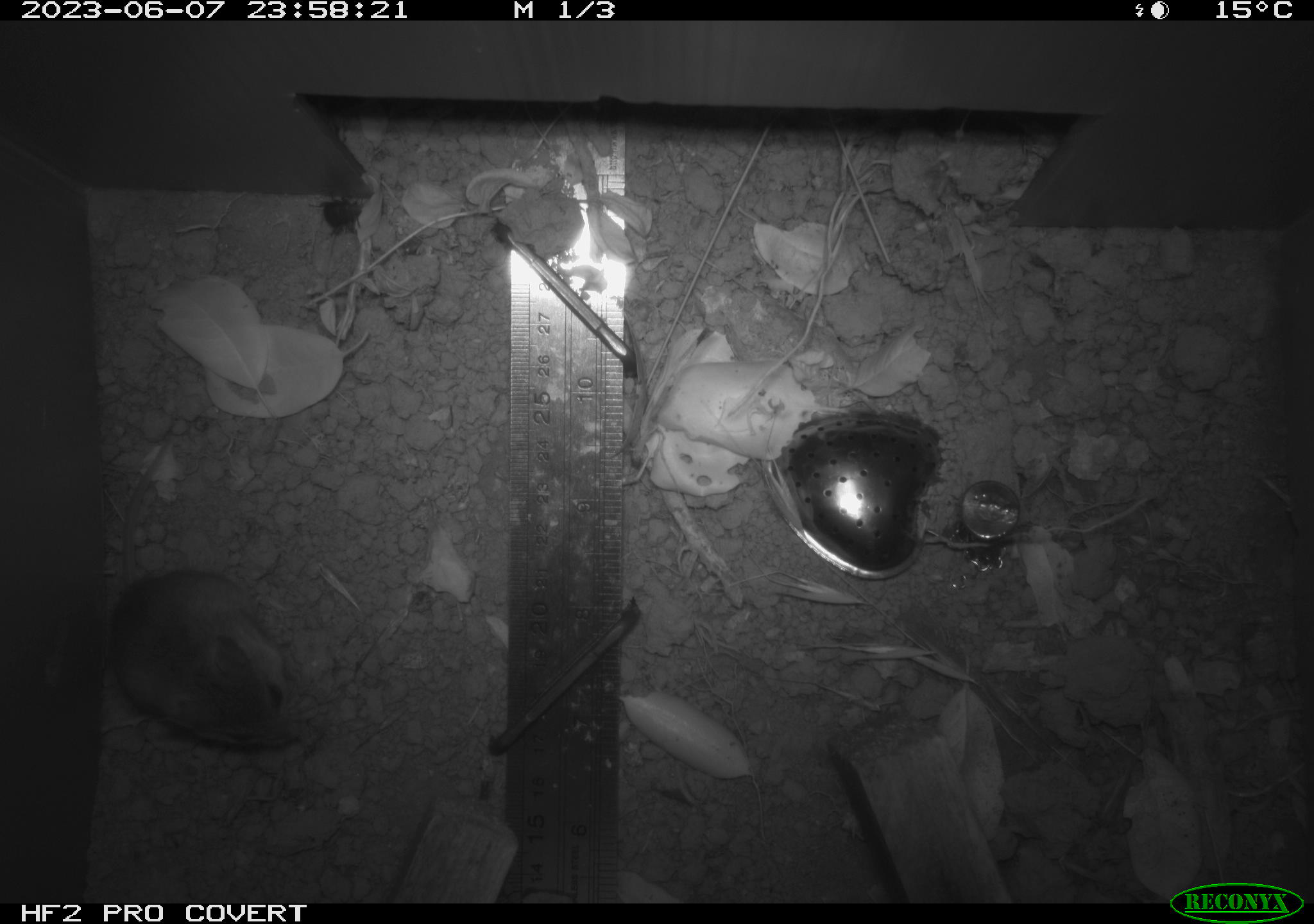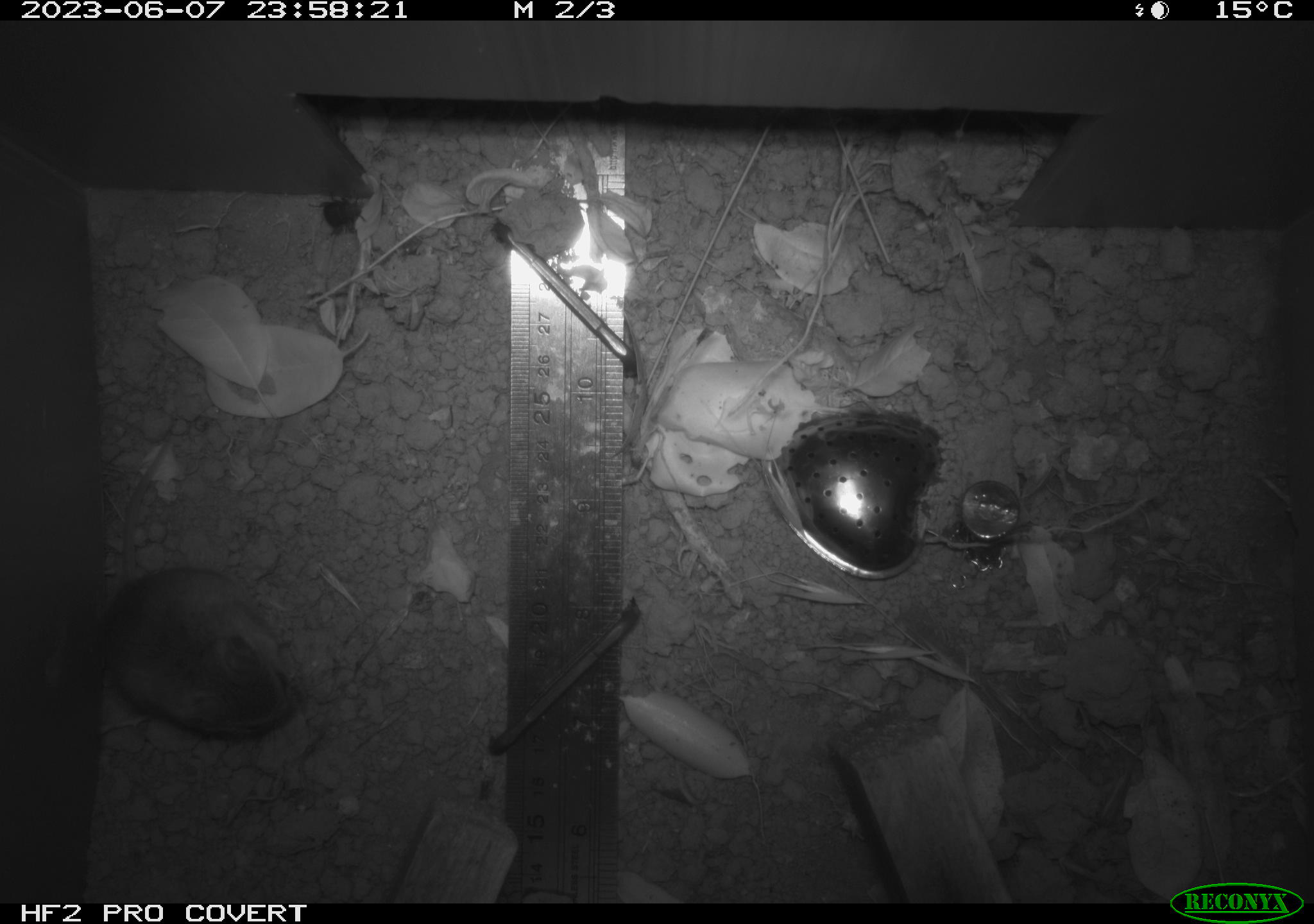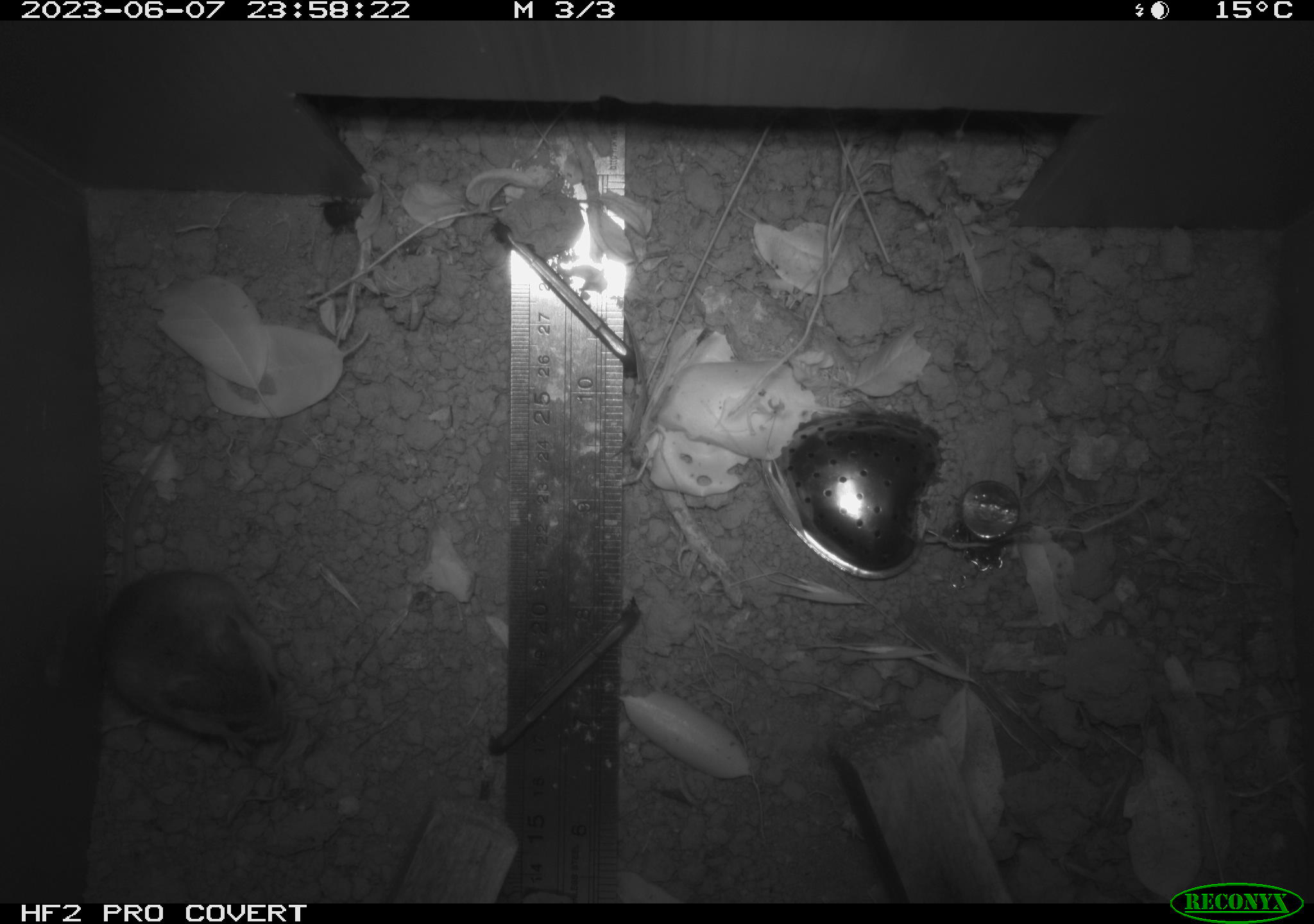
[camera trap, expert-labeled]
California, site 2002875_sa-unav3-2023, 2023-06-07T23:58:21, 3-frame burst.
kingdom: Animalia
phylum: Chordata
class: Mammalia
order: Rodentia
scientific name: Rodentia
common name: mouse species